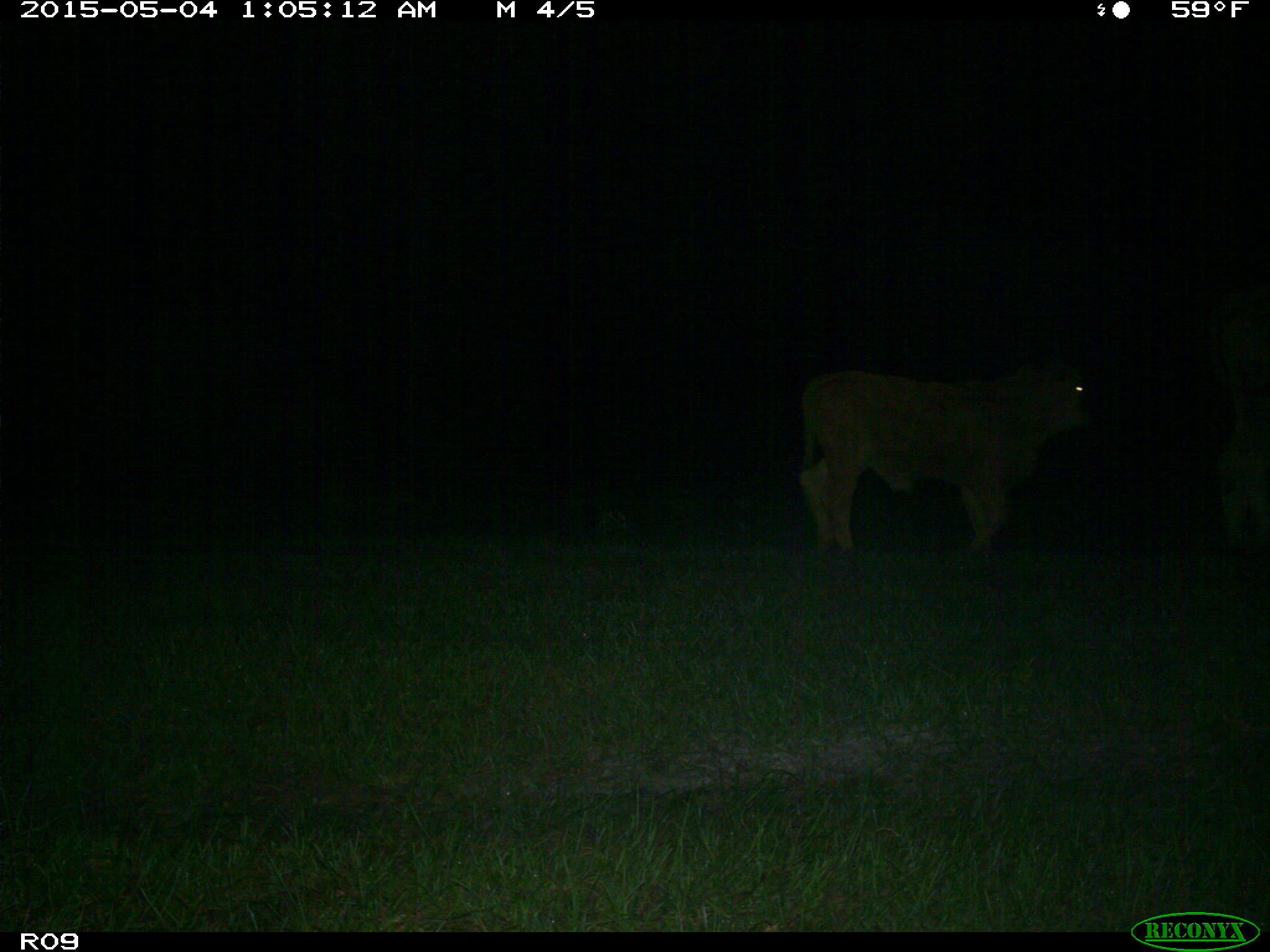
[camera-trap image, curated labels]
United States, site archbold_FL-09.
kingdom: Animalia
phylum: Chordata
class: Mammalia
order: Artiodactyla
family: Bovidae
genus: Bos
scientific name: Bos taurus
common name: domestic cow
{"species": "Bos taurus (domestic cow)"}